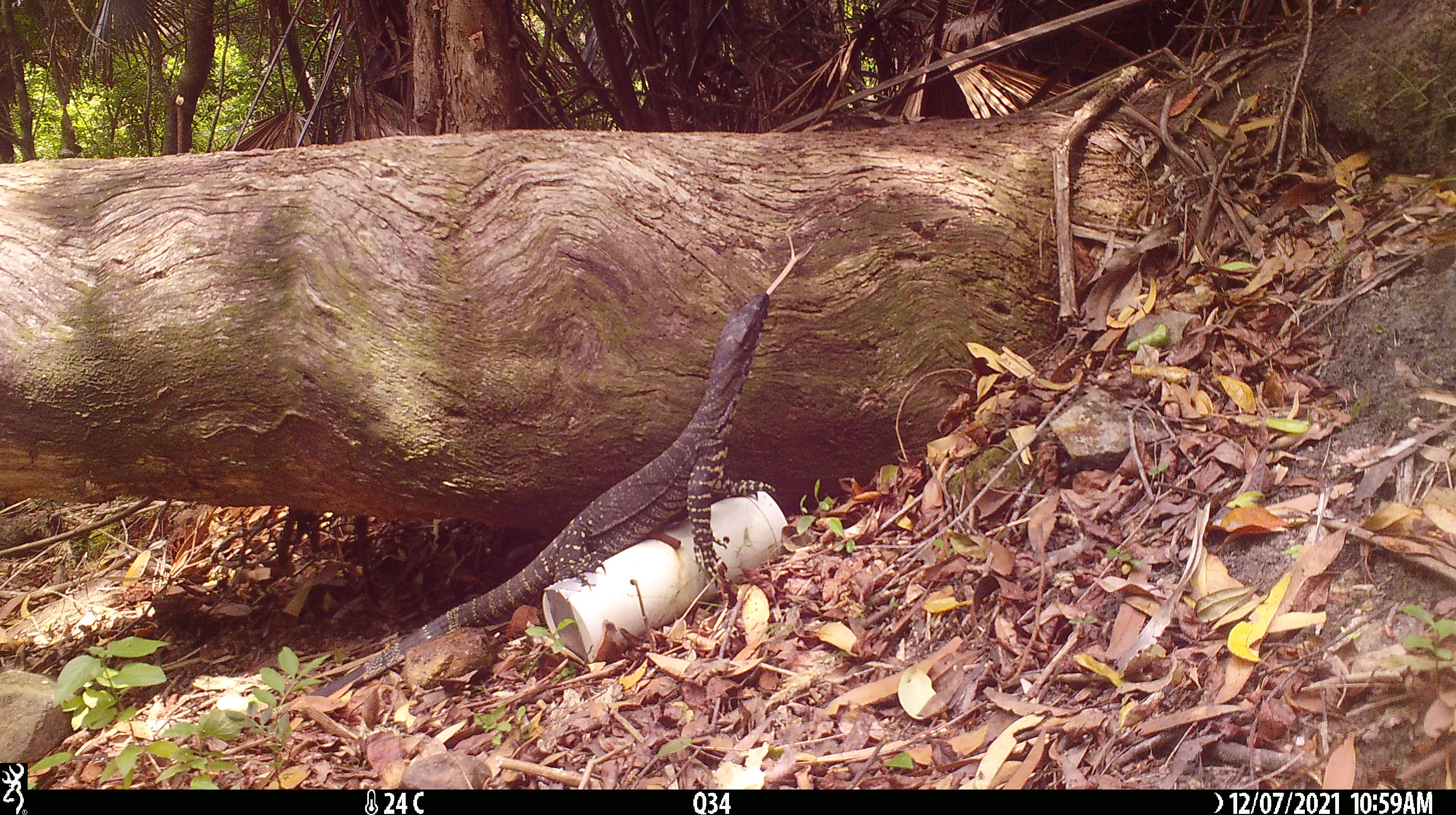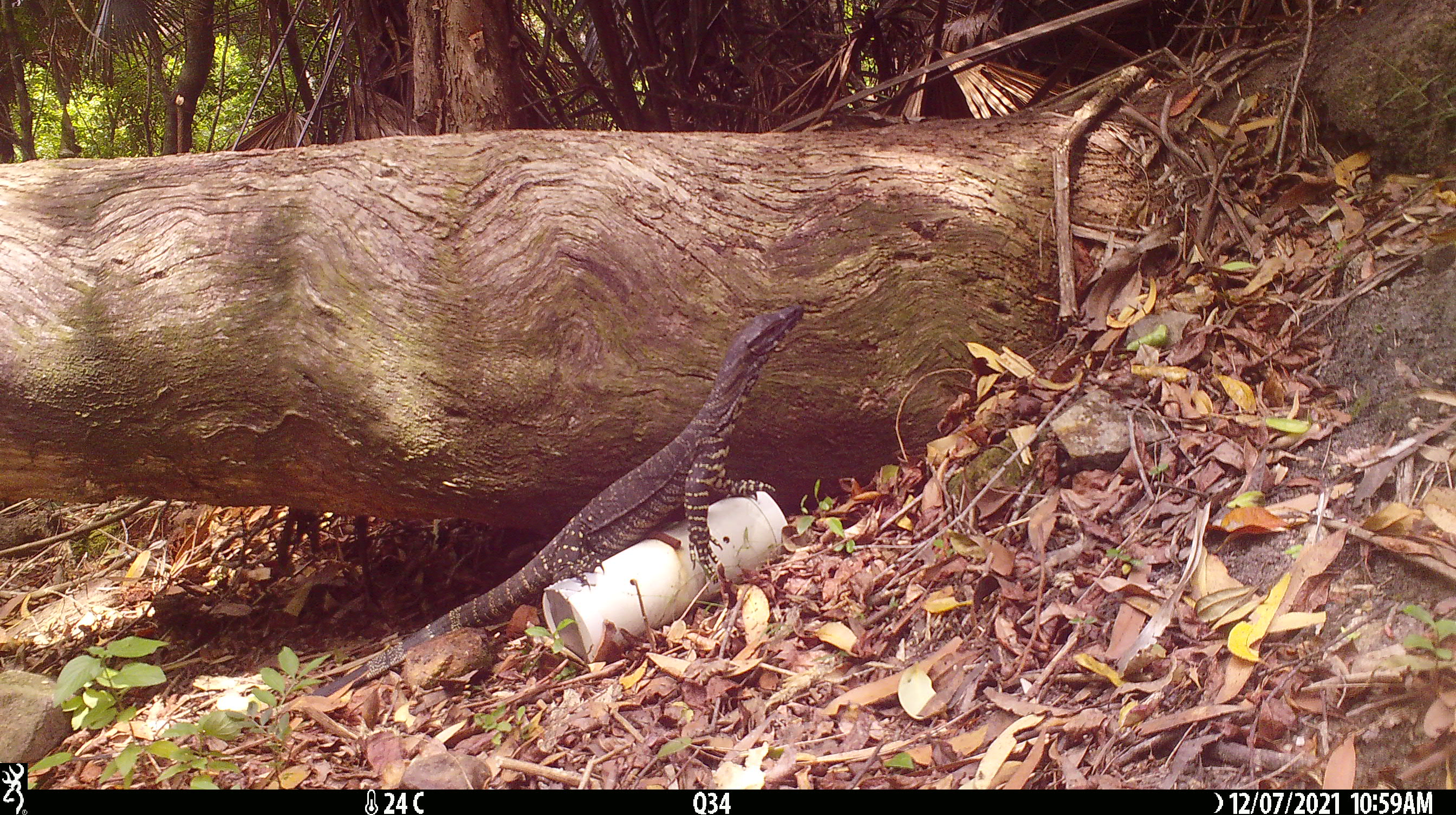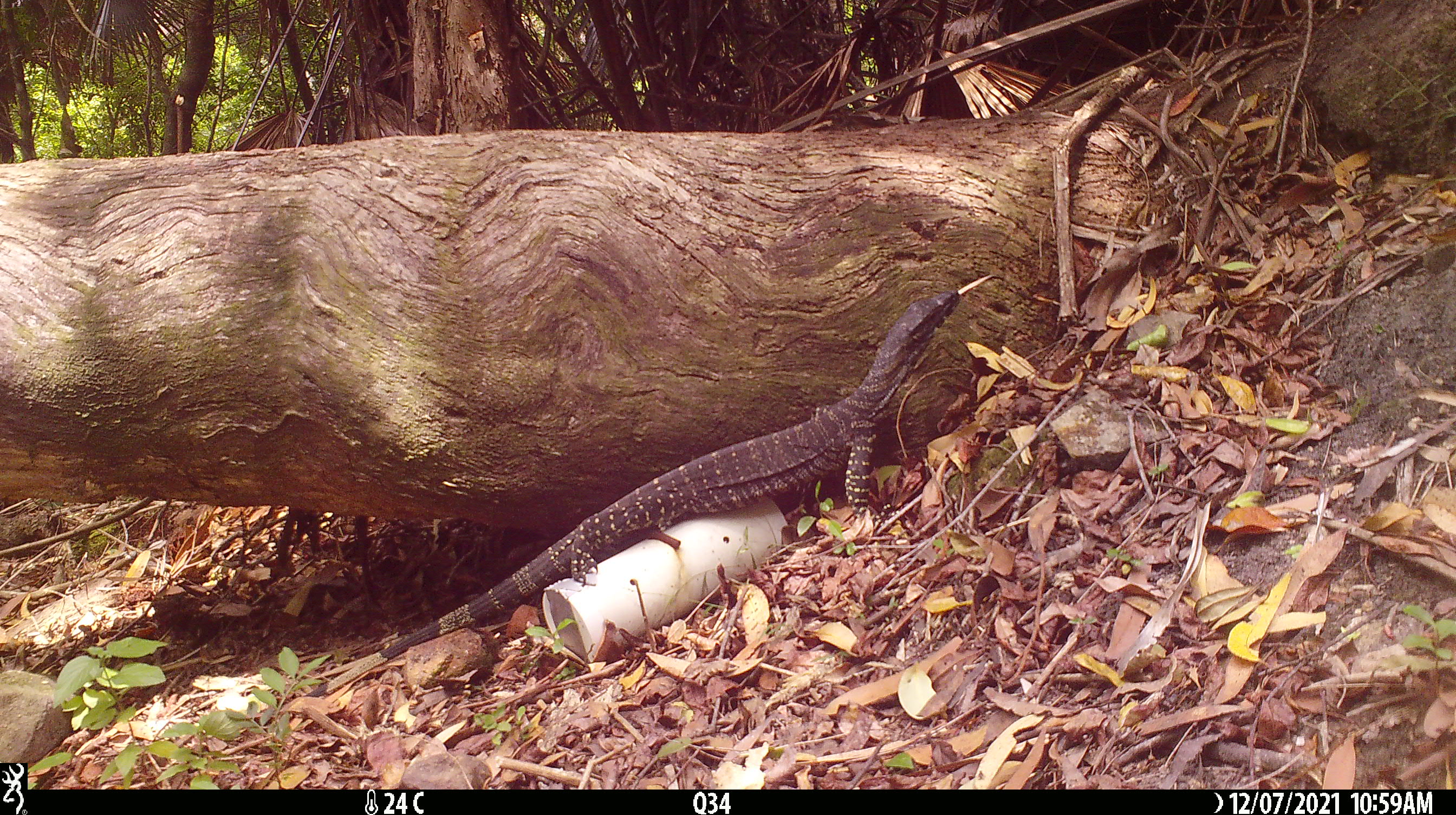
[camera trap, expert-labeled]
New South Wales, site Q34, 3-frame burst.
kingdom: Animalia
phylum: Chordata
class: Reptilia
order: Squamata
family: Varanidae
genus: Varanus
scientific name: Varanus varius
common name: lace monitor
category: goanna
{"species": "goanna (lace monitor) (Varanus varius)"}